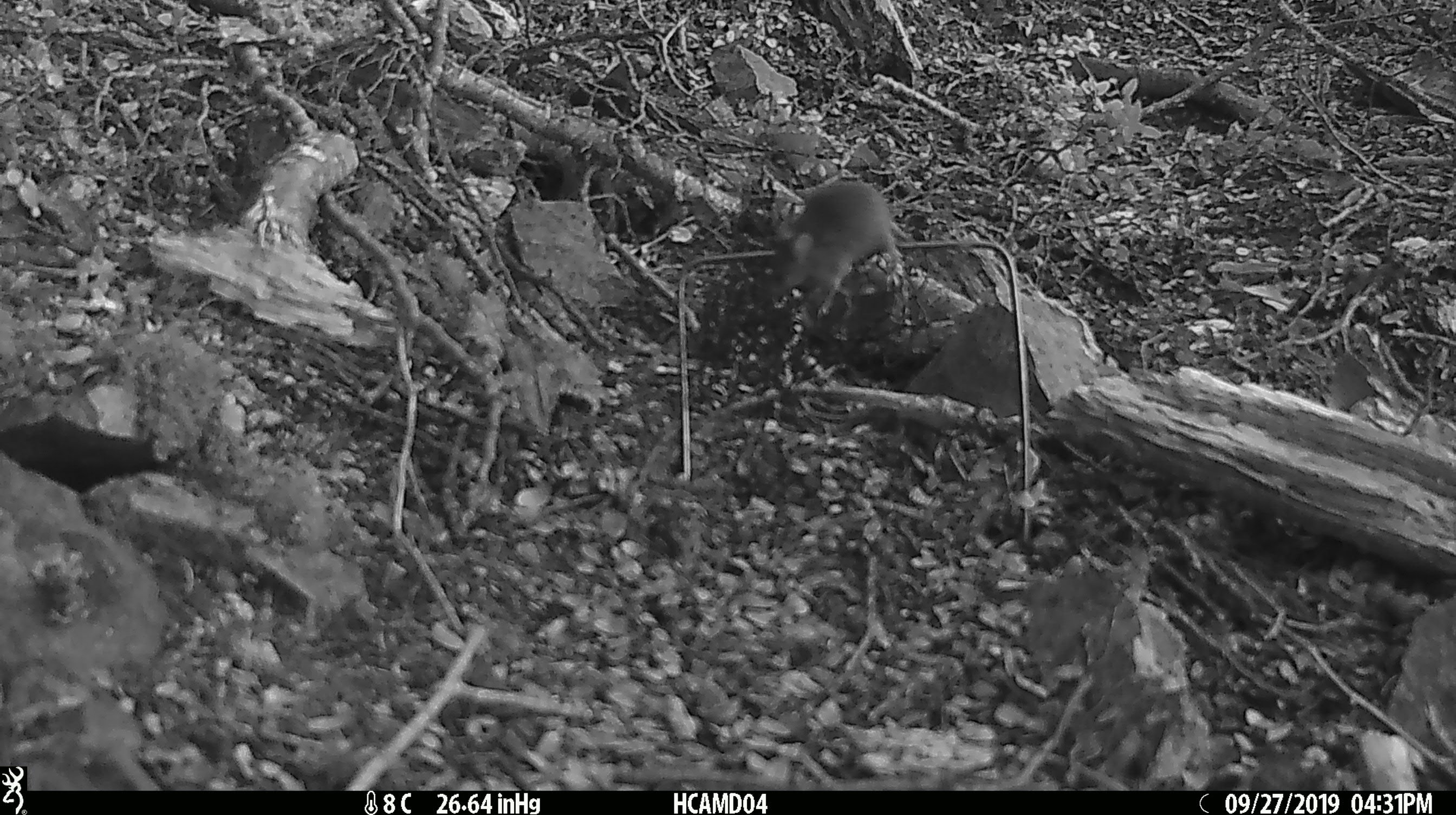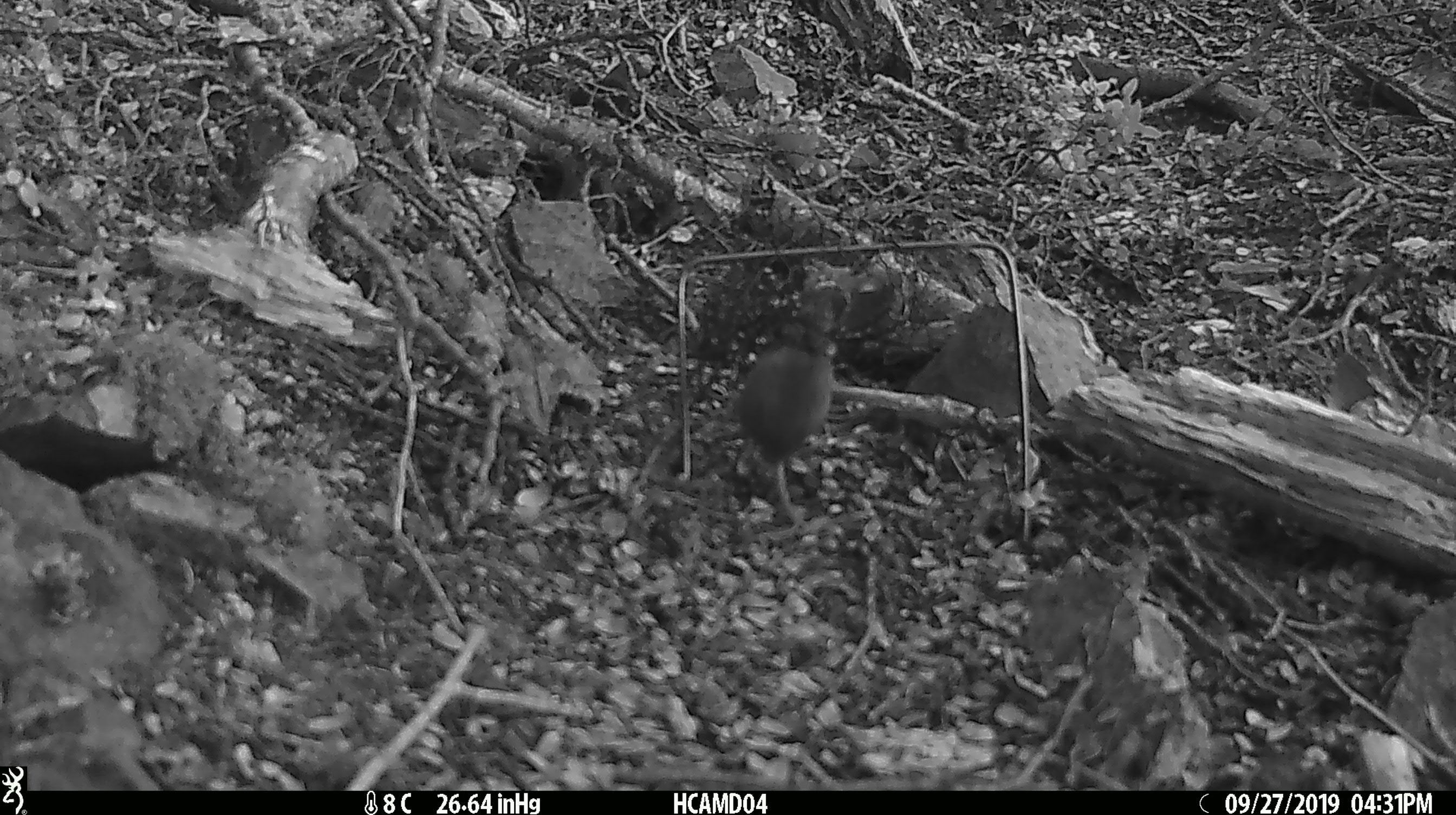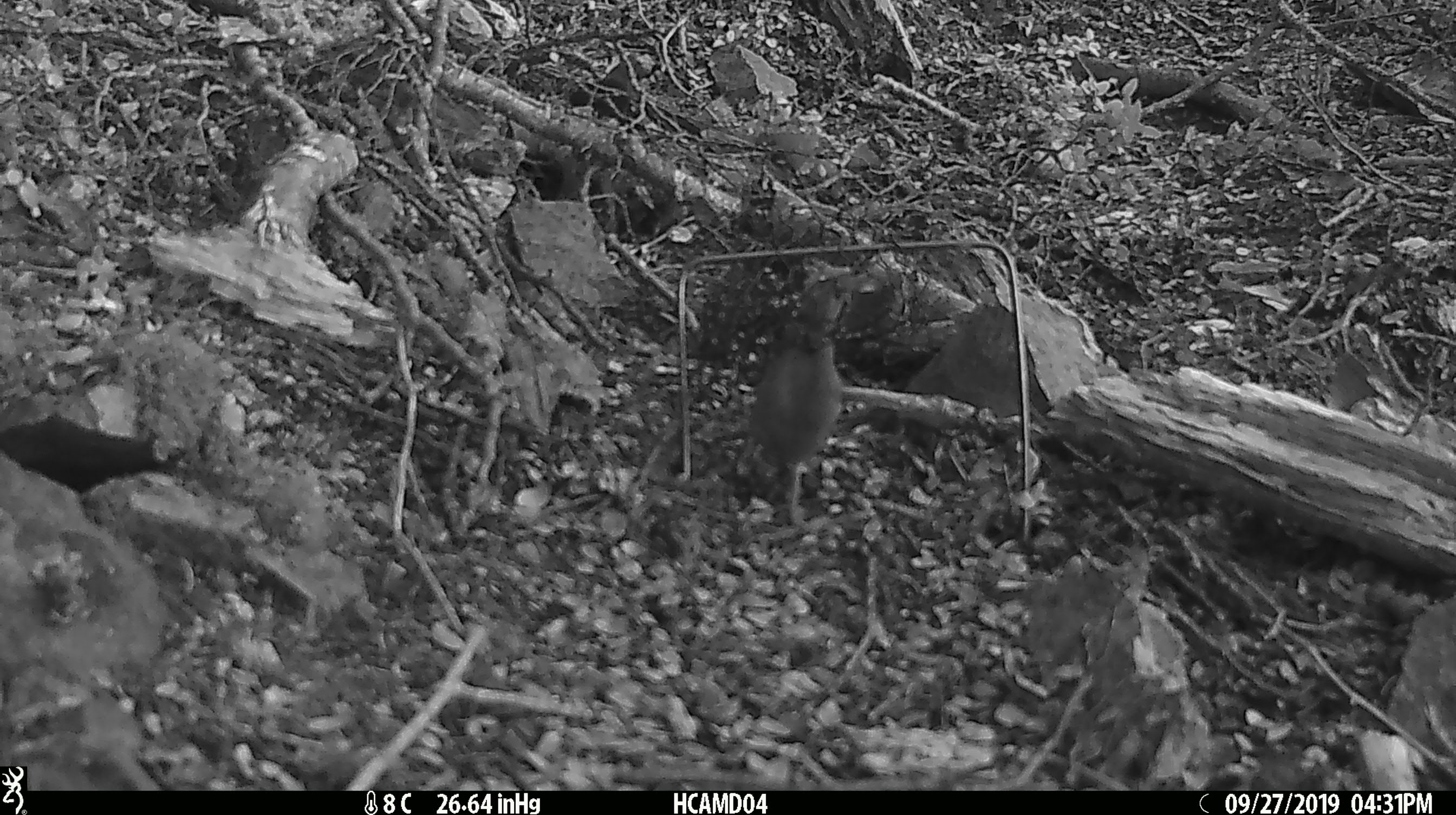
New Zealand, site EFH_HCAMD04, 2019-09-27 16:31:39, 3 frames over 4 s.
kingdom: Animalia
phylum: Chordata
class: Mammalia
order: Rodentia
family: Muridae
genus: Mus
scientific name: Mus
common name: mouse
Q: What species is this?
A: Mouse (Mus).